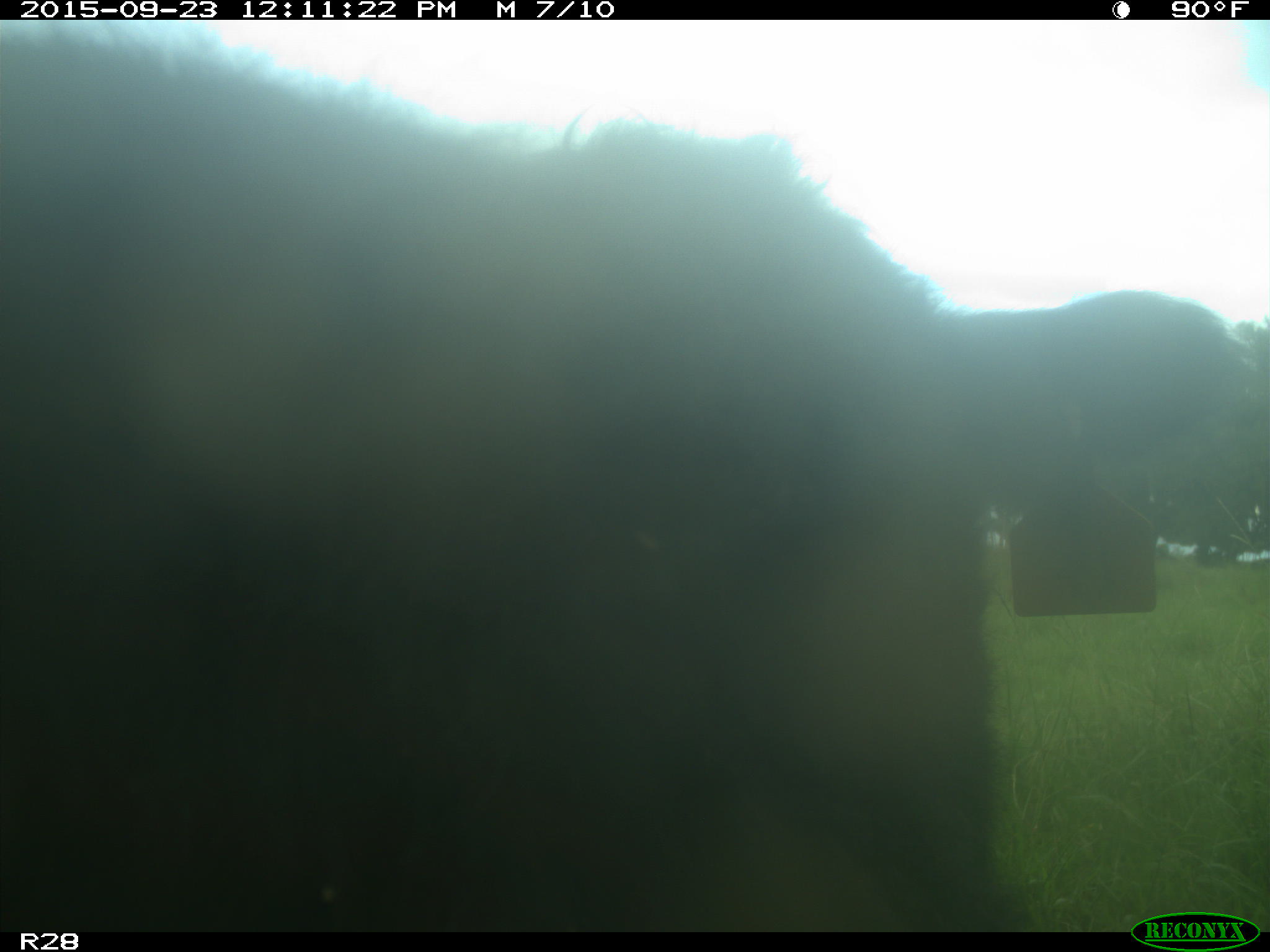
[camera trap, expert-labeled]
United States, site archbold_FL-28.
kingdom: Animalia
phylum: Chordata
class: Mammalia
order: Artiodactyla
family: Bovidae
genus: Bos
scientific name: Bos taurus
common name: domestic cow